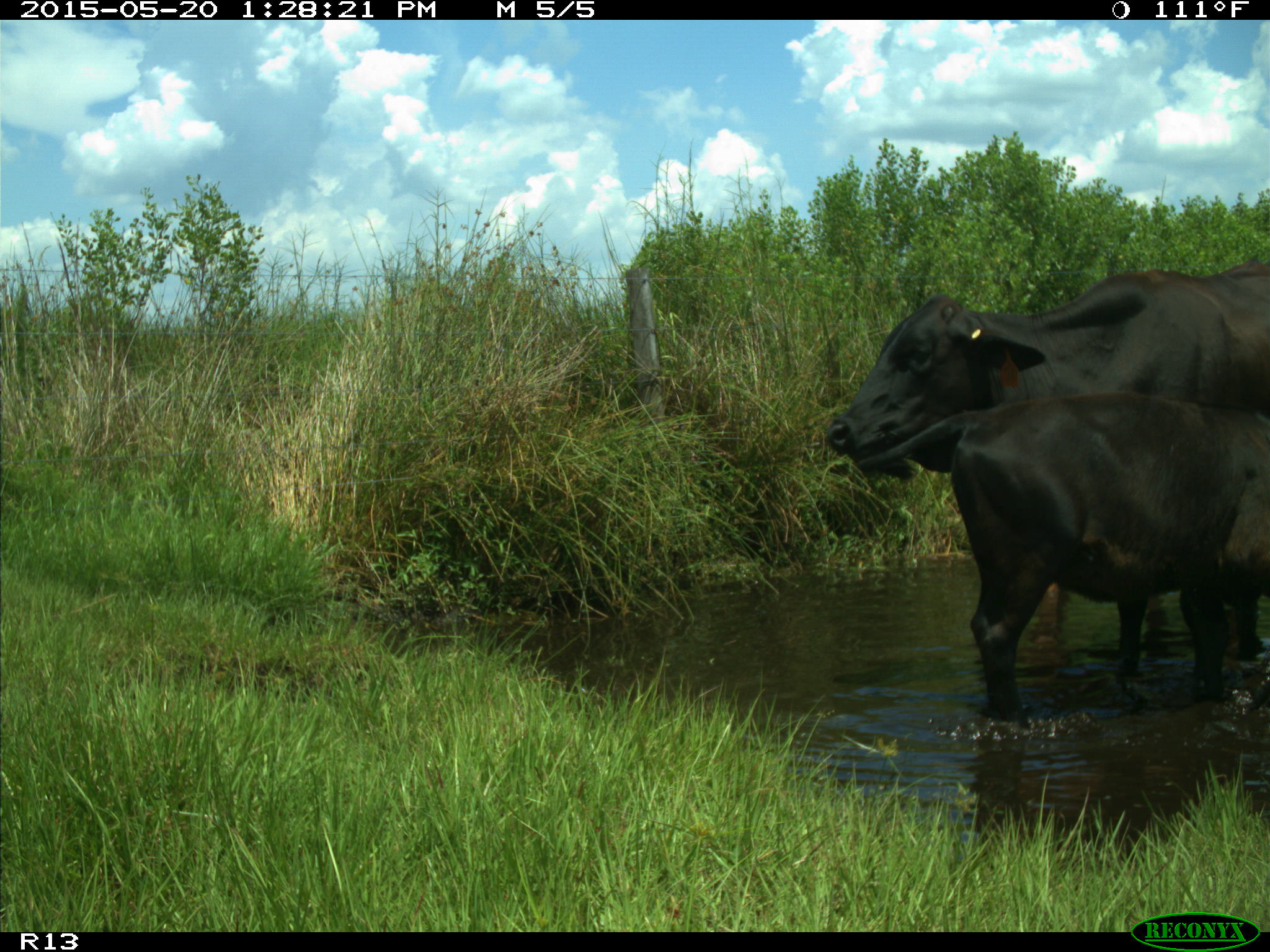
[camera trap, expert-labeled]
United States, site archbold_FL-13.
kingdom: Animalia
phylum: Chordata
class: Mammalia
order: Artiodactyla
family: Bovidae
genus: Bos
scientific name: Bos taurus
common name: domestic cow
Bos taurus (domestic cow).